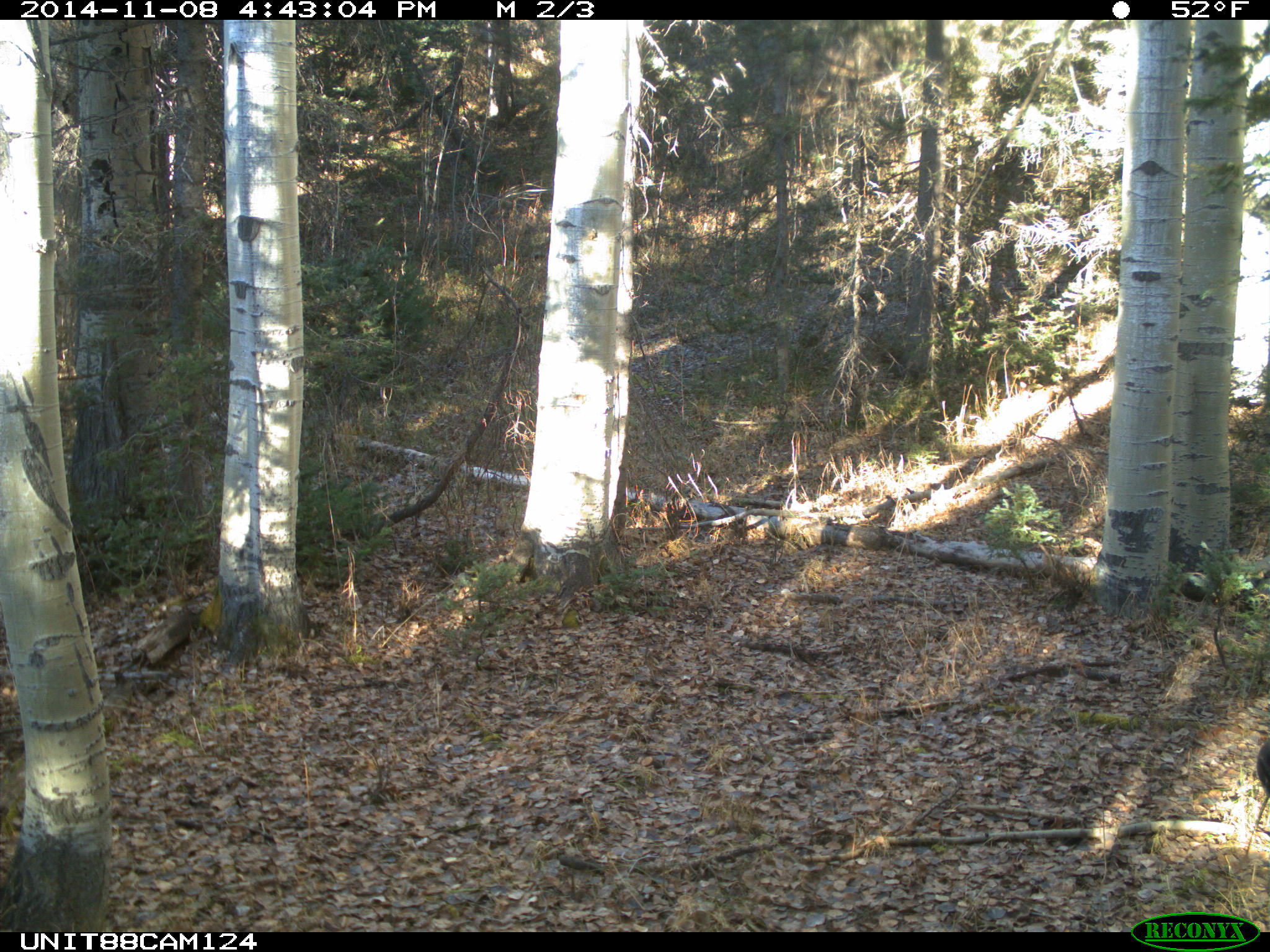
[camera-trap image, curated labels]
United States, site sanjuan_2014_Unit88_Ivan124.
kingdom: Animalia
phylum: Chordata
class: Mammalia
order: Artiodactyla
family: Cervidae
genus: Cervus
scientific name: Cervus elaphus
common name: red deer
Cervus elaphus (red deer).